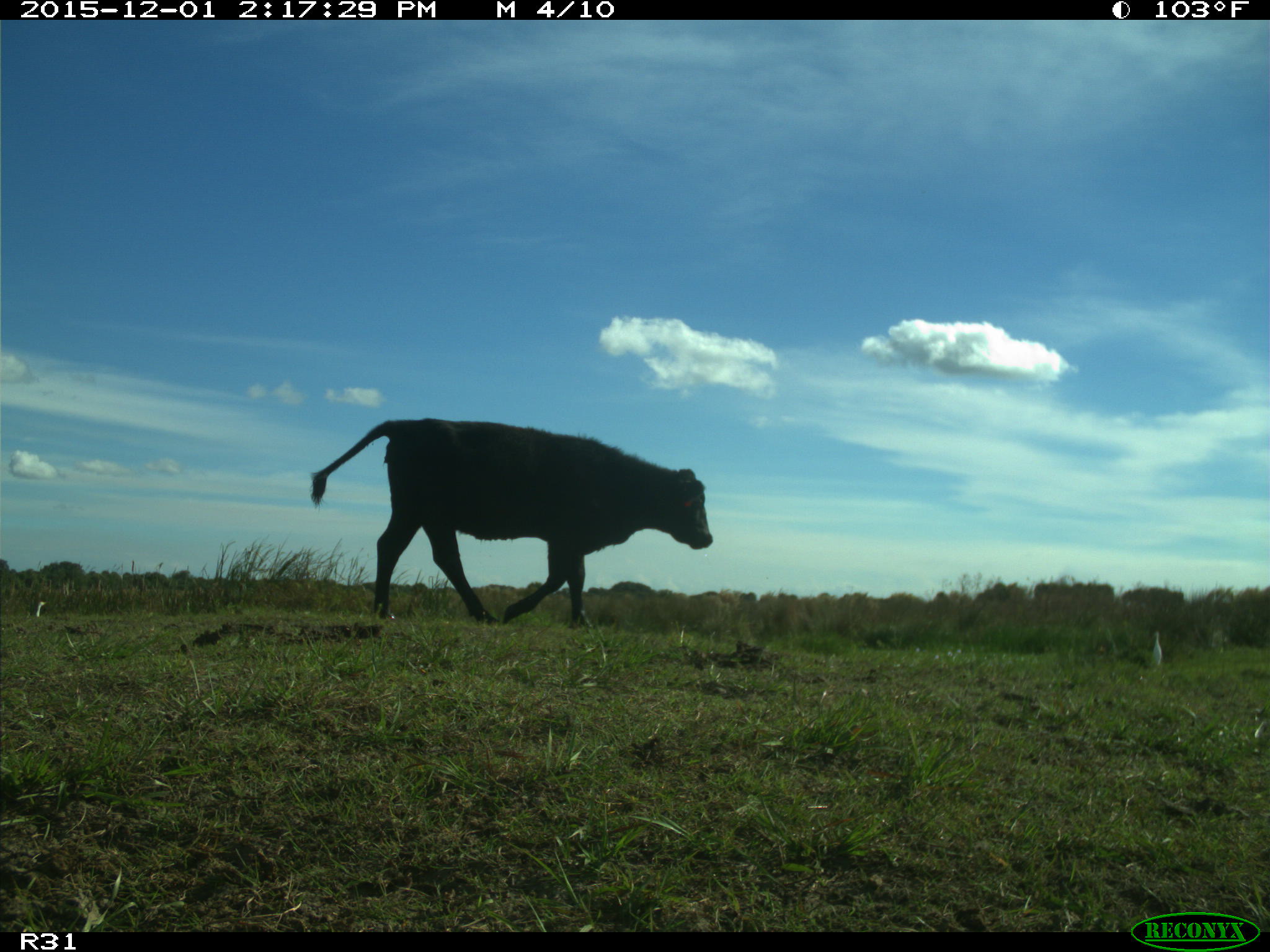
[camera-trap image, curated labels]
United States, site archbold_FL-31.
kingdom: Animalia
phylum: Chordata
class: Mammalia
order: Artiodactyla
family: Bovidae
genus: Bos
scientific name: Bos taurus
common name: domestic cow